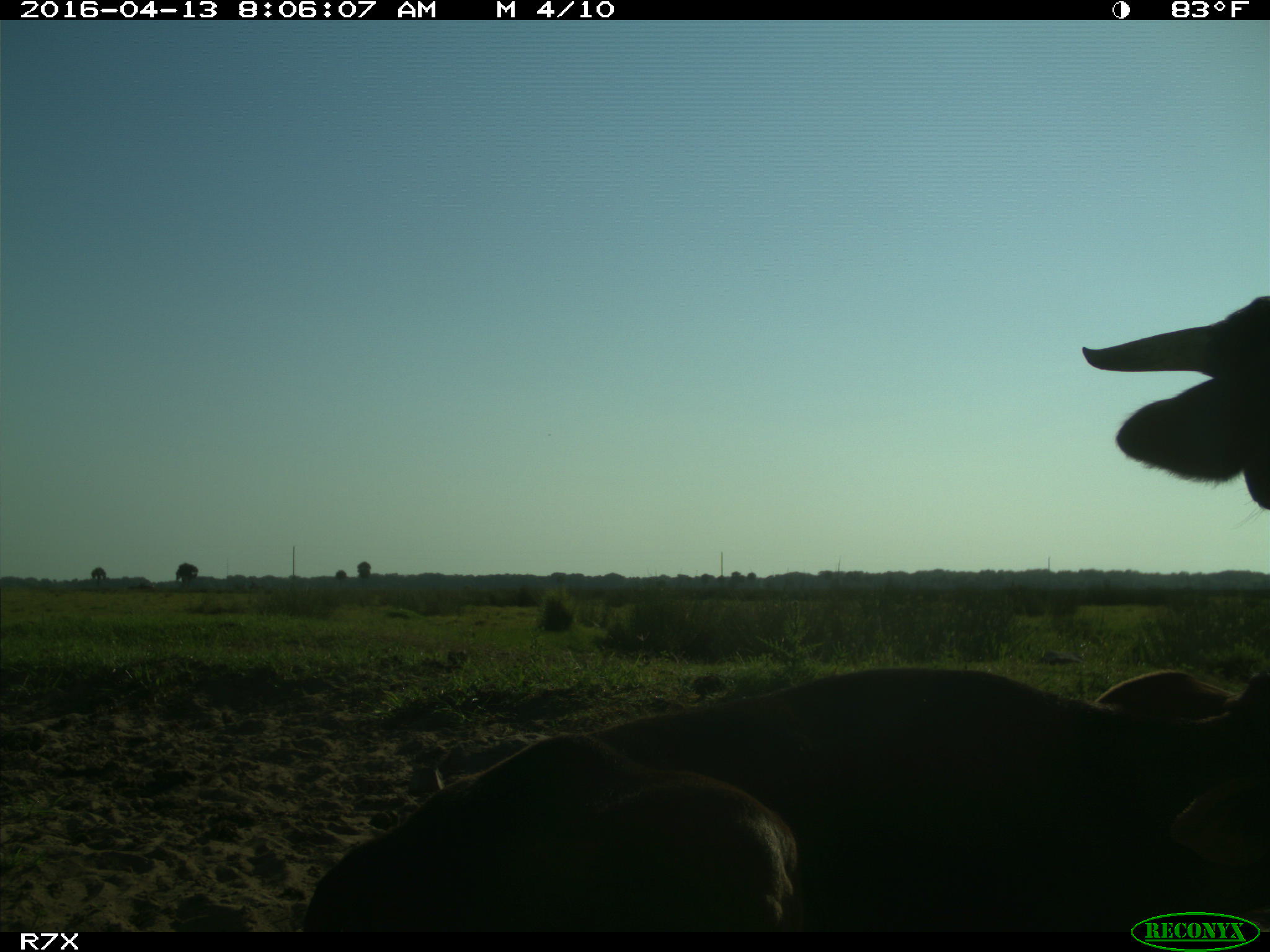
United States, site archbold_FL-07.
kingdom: Animalia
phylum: Chordata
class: Mammalia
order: Artiodactyla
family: Bovidae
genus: Bos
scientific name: Bos taurus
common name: domestic cow